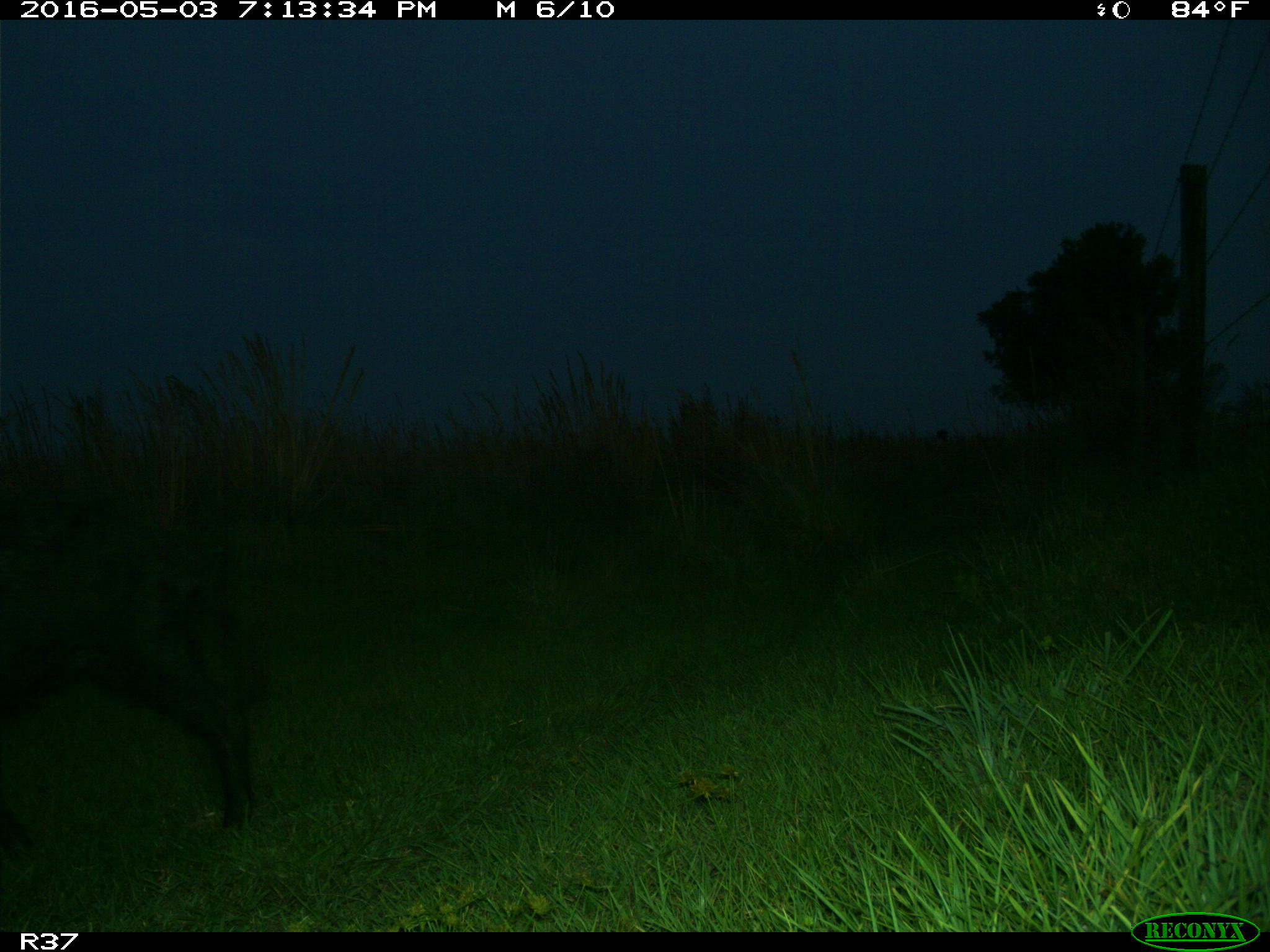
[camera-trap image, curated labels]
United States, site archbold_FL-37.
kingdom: Animalia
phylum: Chordata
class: Mammalia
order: Artiodactyla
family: Suidae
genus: Sus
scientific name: Sus scrofa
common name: wild boar